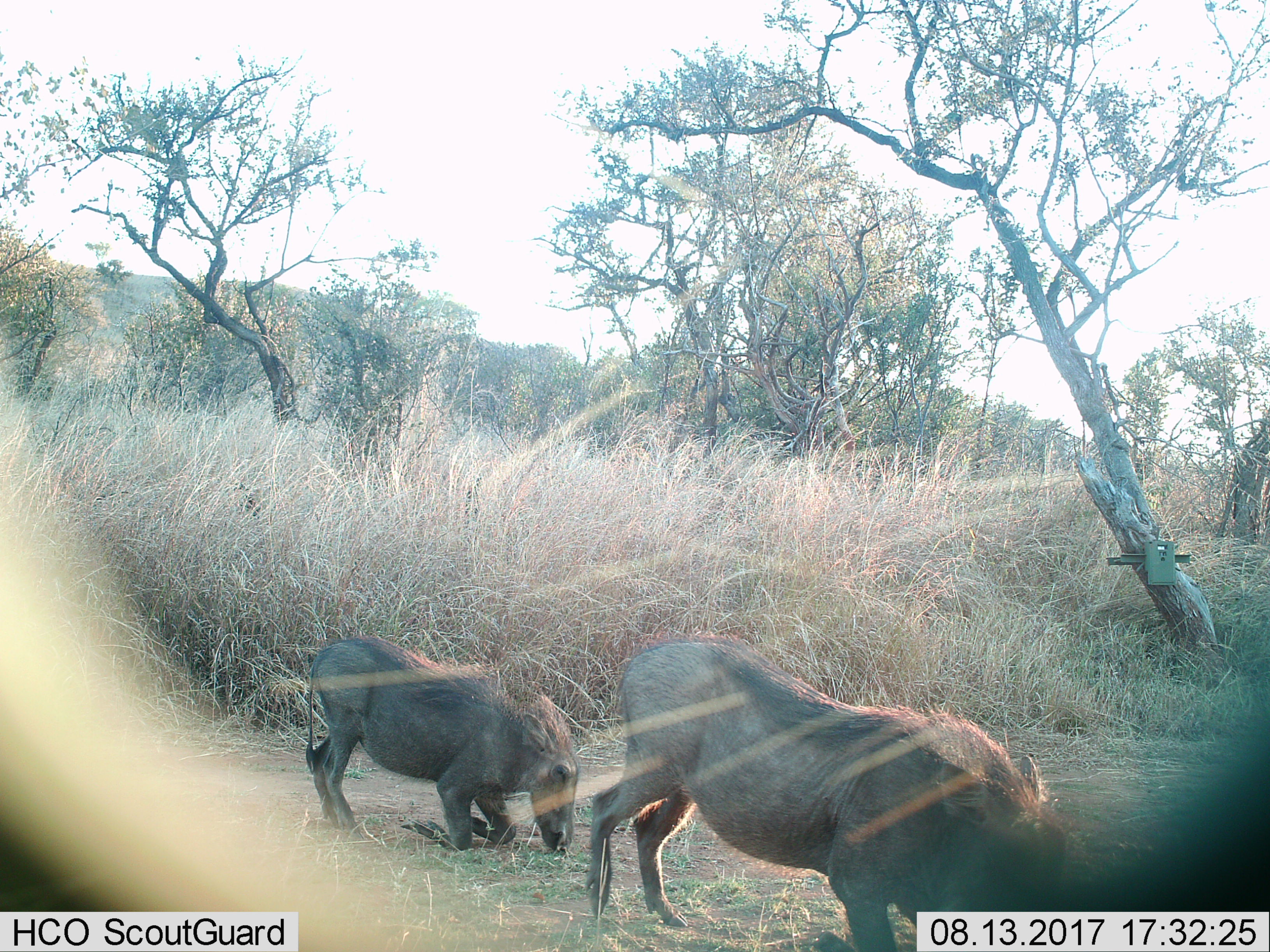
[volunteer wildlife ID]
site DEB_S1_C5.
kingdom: Animalia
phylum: Chordata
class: Mammalia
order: Artiodactyla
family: Suidae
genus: Phacochoerus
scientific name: Phacochoerus africanus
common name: warthog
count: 2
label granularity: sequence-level